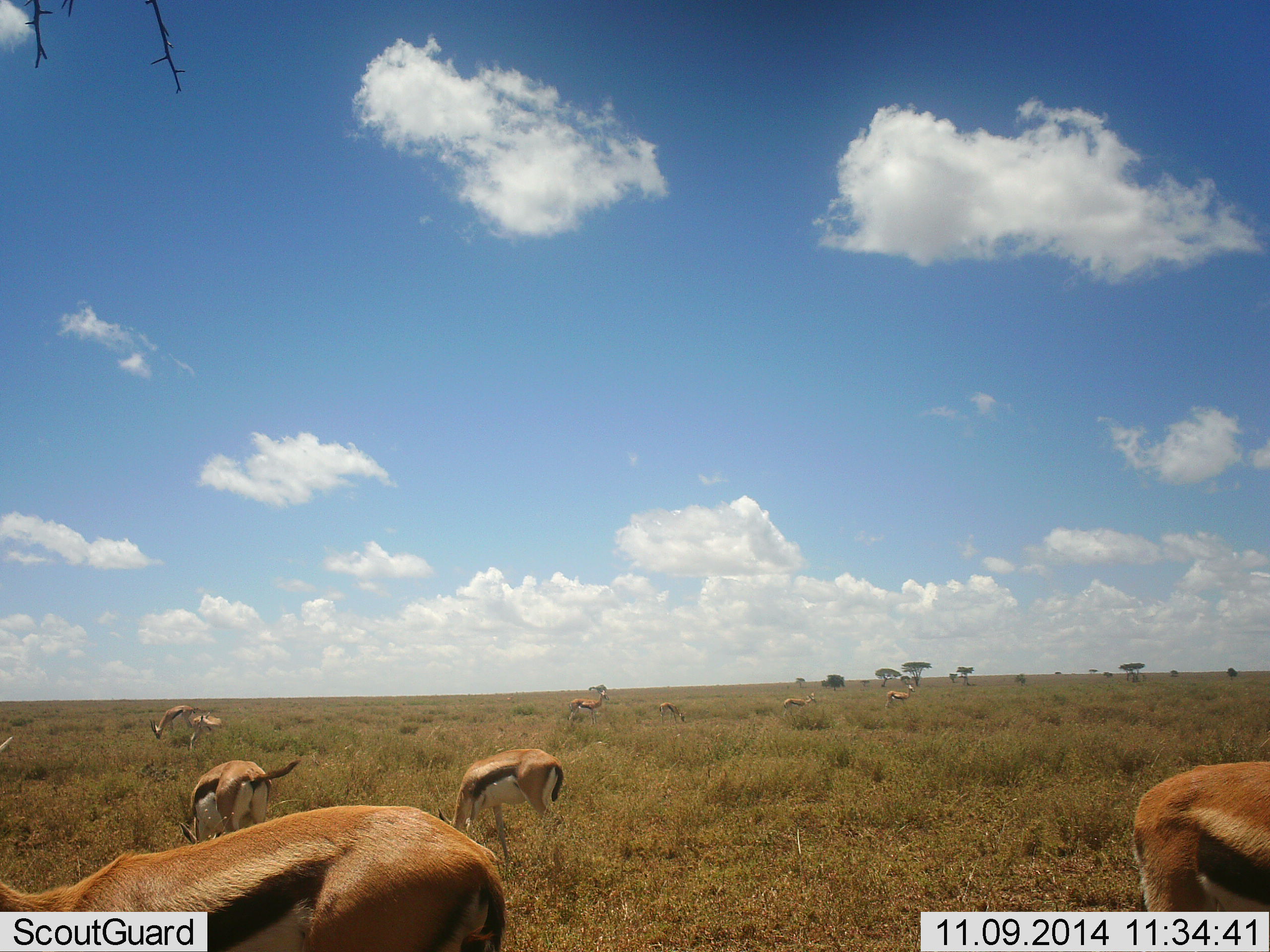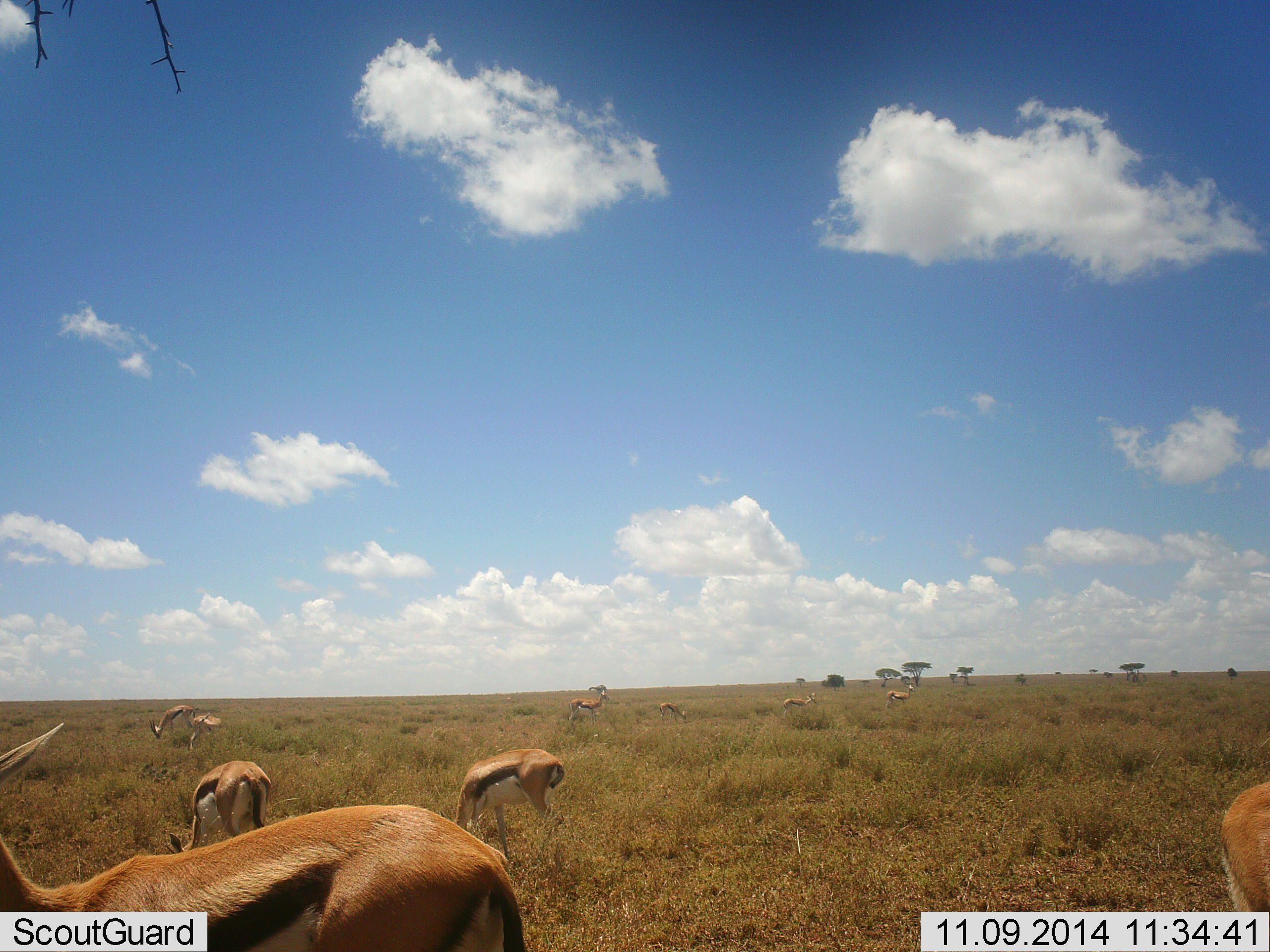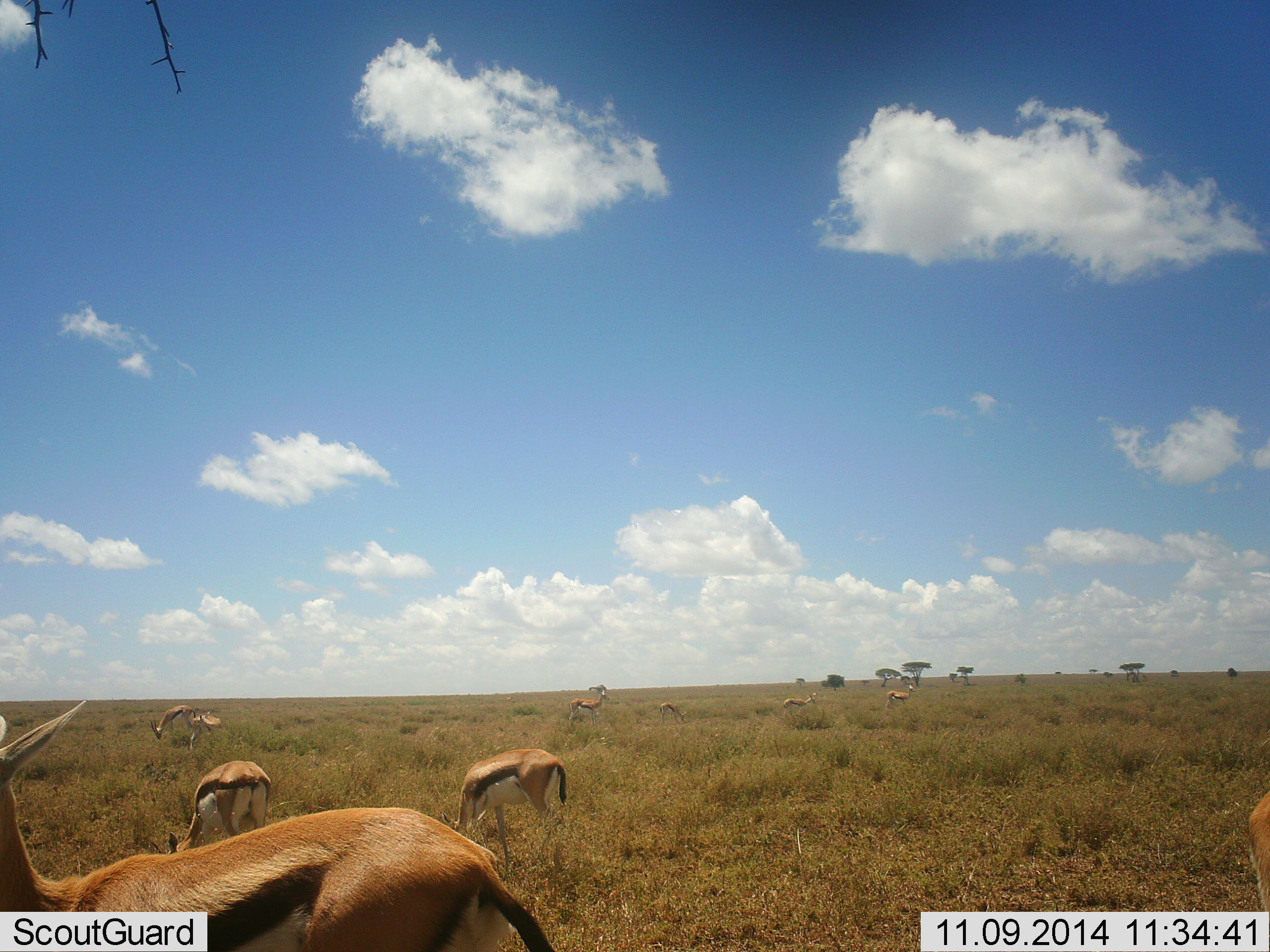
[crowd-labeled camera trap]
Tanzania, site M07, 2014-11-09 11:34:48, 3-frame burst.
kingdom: Animalia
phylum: Chordata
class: Mammalia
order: Artiodactyla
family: Bovidae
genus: Eudorcas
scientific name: Eudorcas thomsonii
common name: thomson's gazelle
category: gazellethomsons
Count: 11-50.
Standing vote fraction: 40%.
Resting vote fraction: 0%.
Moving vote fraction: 30%.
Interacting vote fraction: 0%.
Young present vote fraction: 10%.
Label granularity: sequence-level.